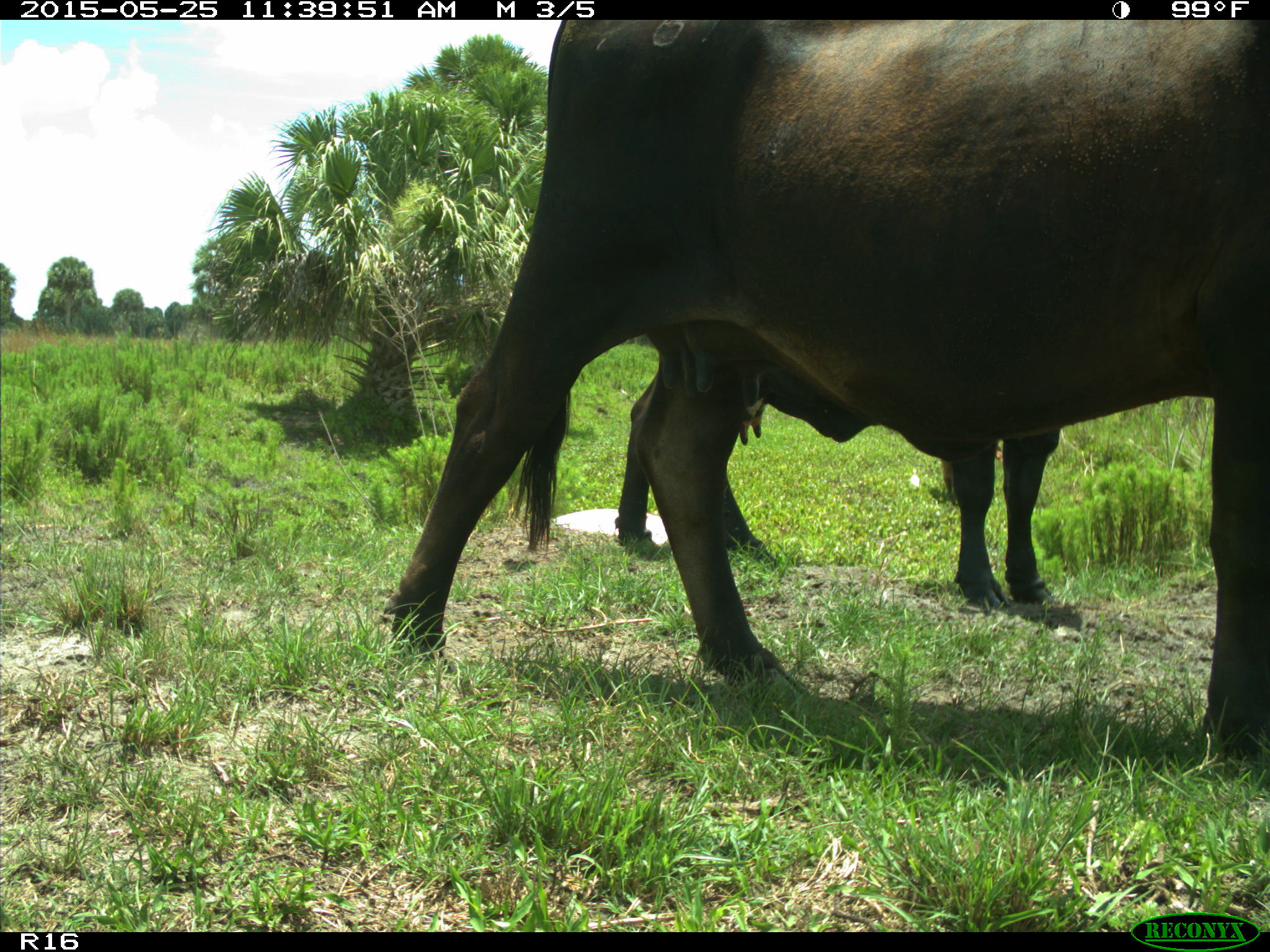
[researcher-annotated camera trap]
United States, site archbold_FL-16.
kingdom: Animalia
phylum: Chordata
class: Mammalia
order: Artiodactyla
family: Bovidae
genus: Bos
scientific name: Bos taurus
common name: domestic cow